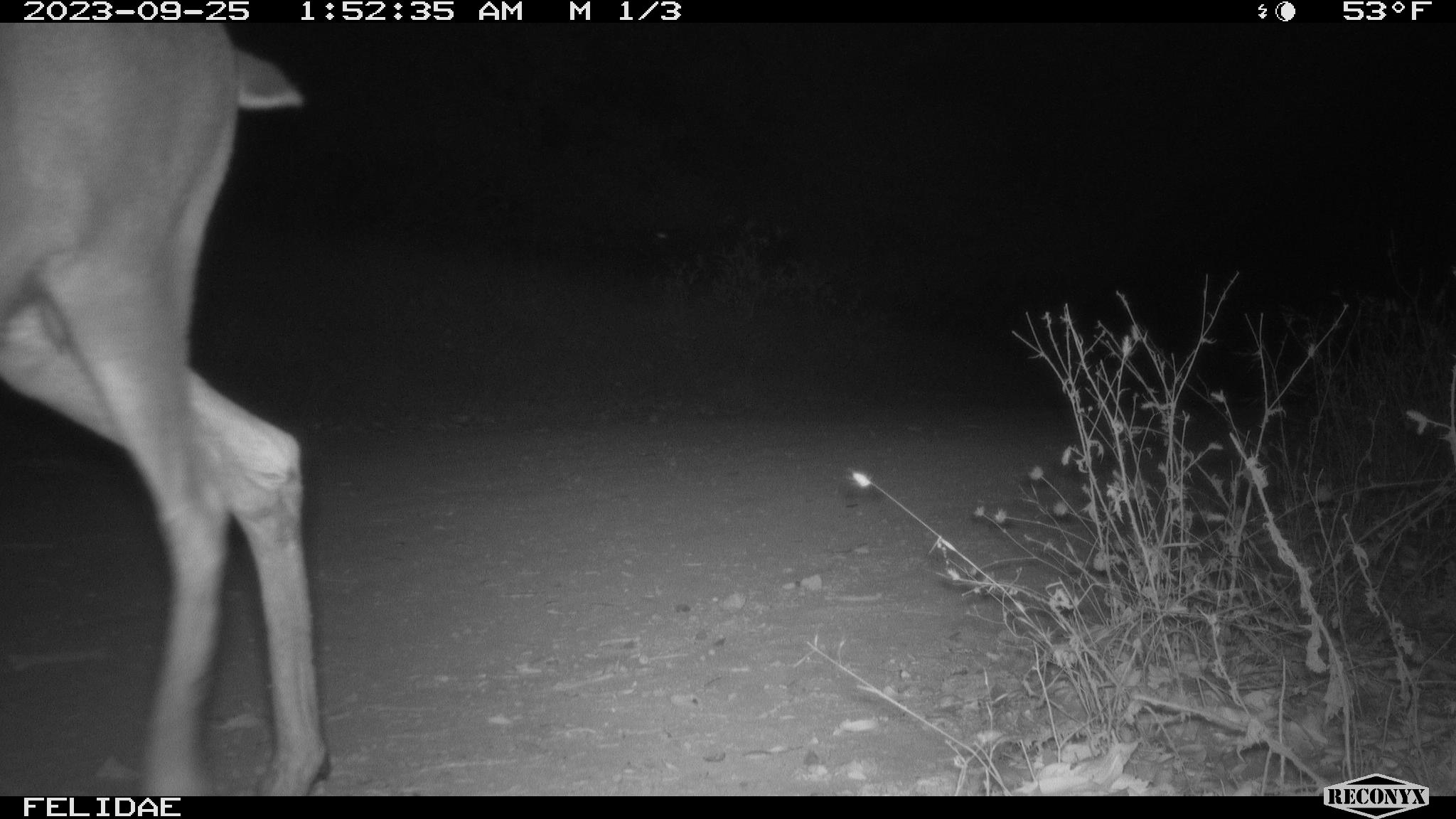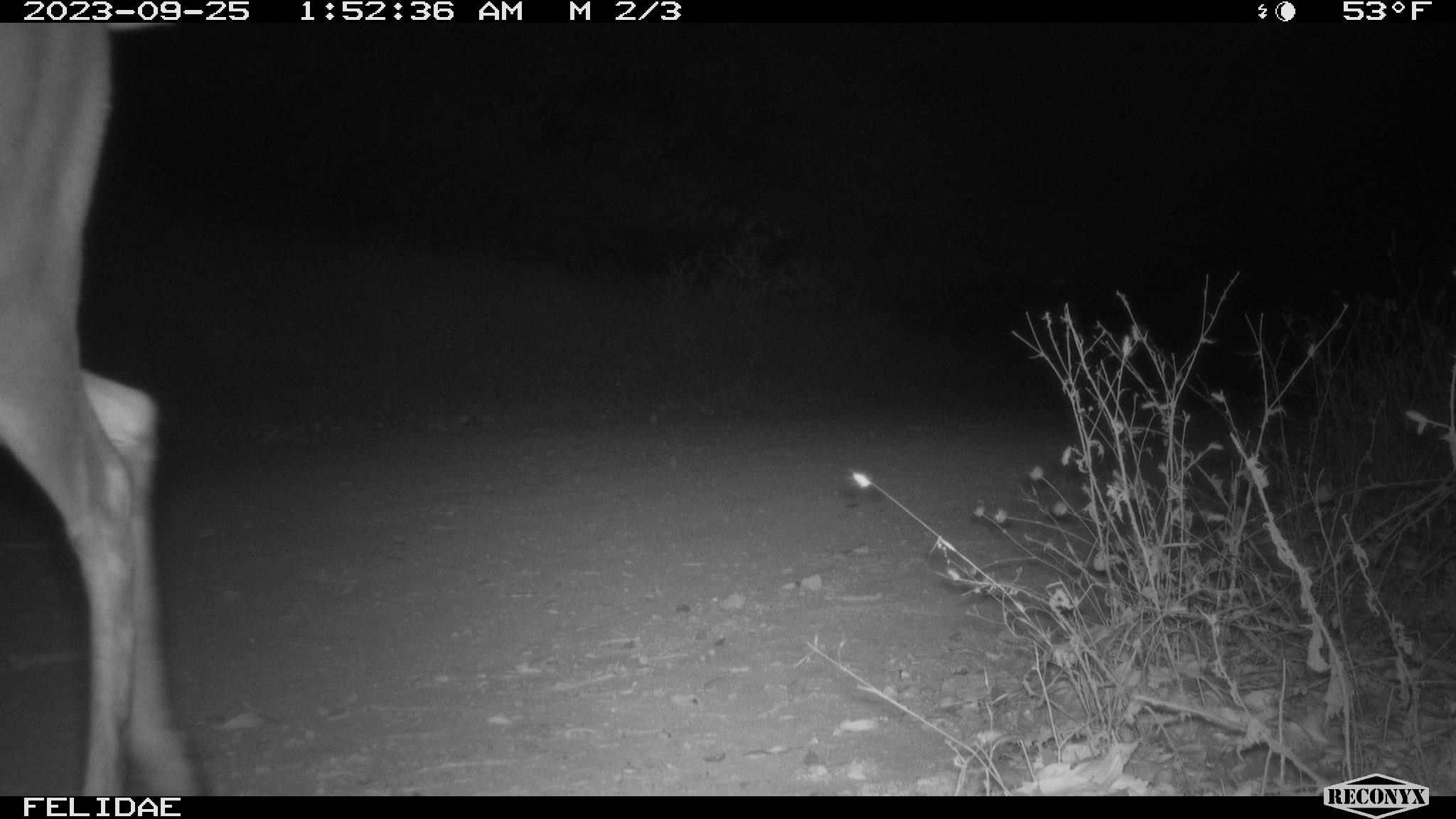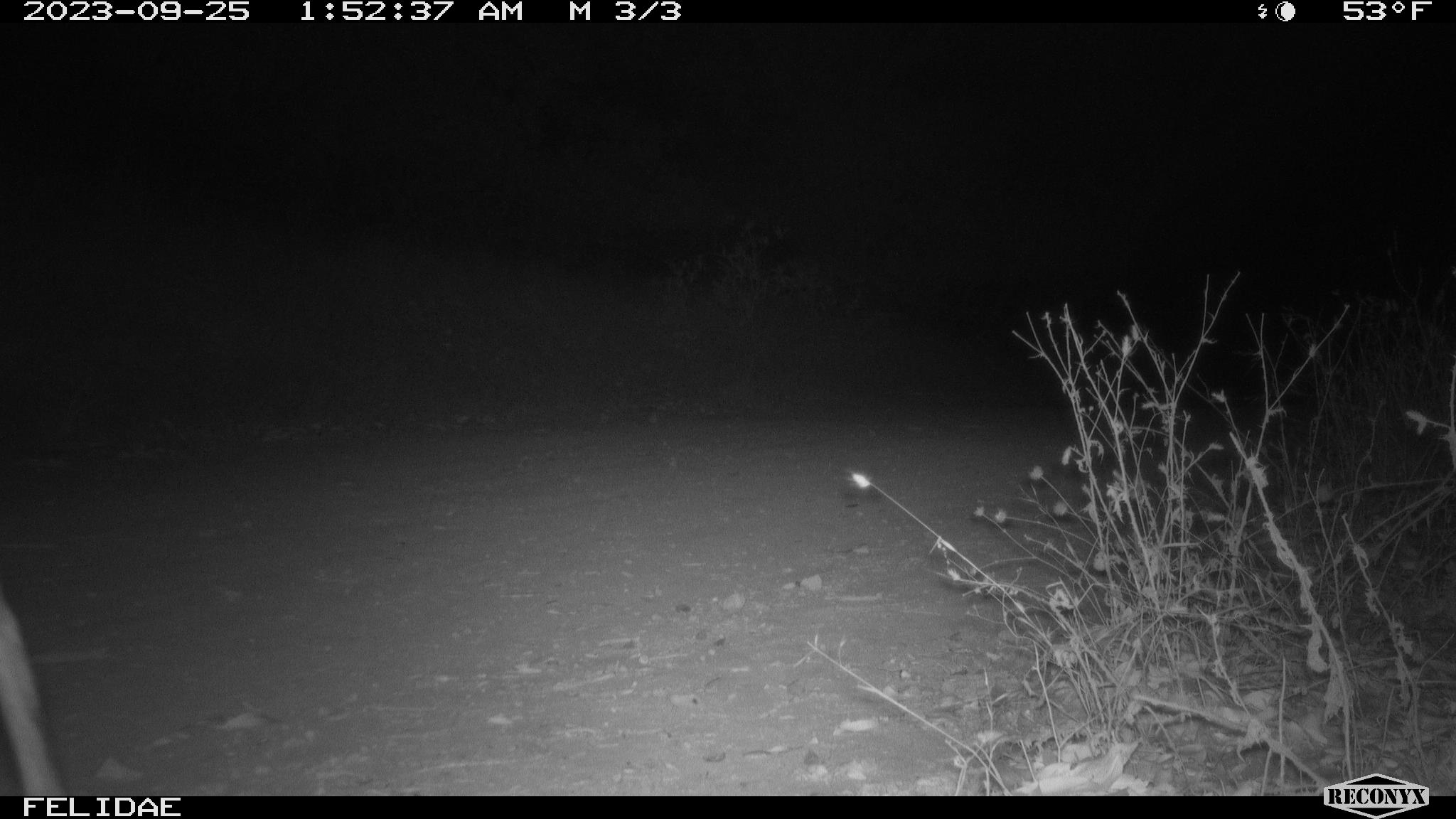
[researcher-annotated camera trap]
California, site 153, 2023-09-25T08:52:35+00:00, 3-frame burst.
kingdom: Animalia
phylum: Chordata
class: Mammalia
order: Artiodactyla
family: Cervidae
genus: Odocoileus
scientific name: Odocoileus hemionus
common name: mule deer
Mule deer (Odocoileus hemionus).